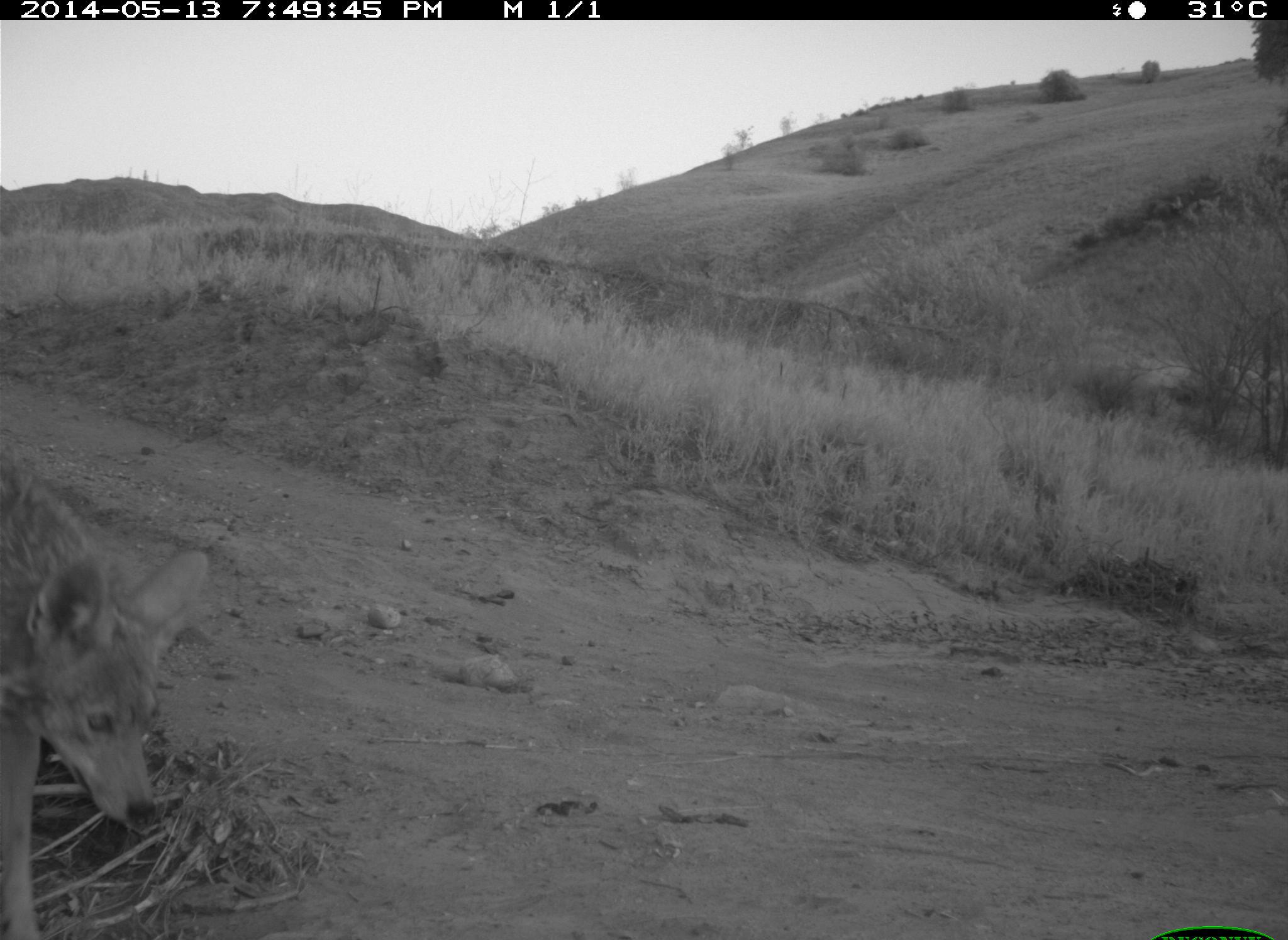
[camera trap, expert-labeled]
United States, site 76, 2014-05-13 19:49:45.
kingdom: Animalia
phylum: Chordata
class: Mammalia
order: Carnivora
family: Canidae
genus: Canis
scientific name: Canis latrans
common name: coyote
Coyote (Canis latrans).